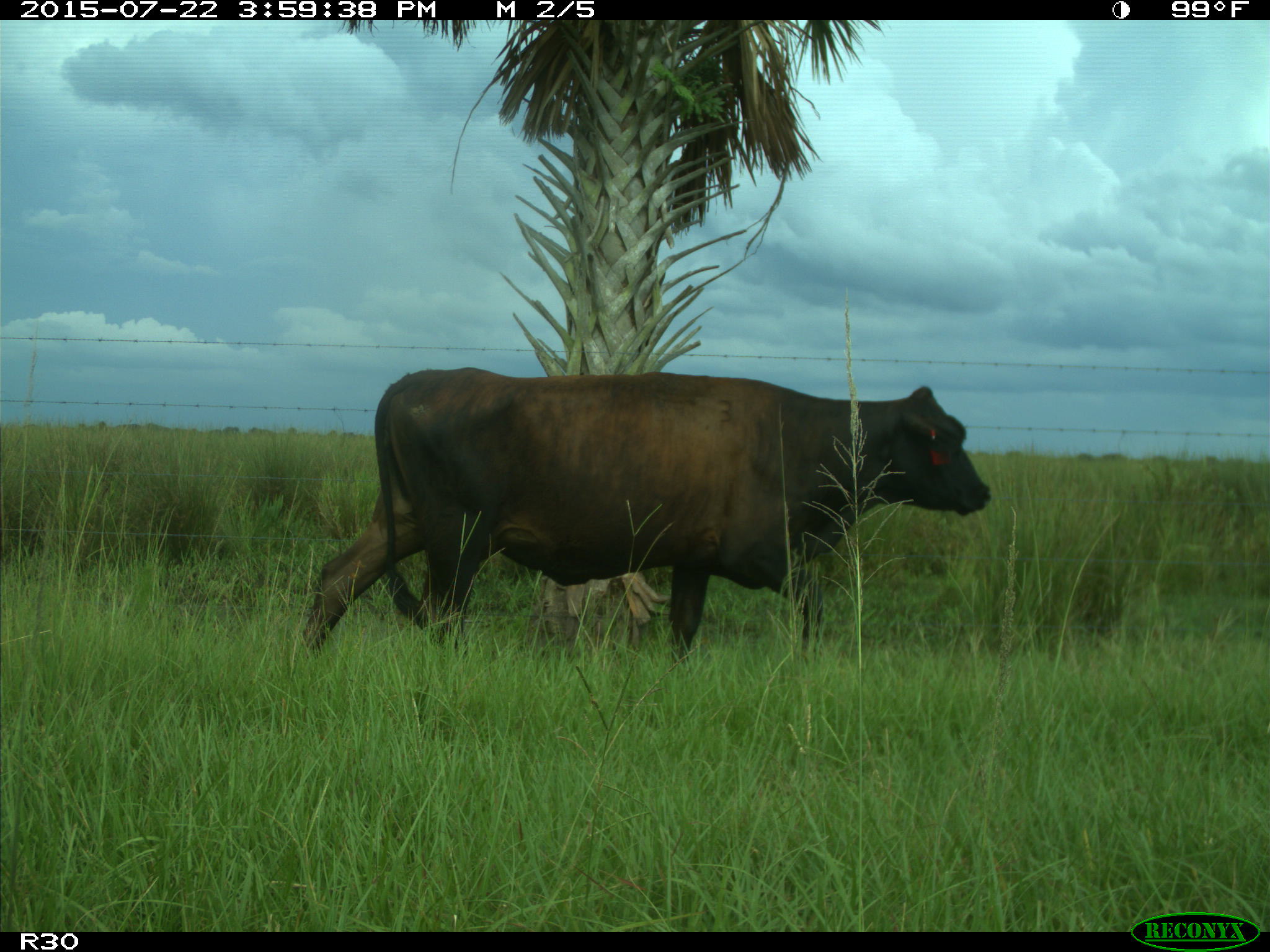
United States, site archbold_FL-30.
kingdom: Animalia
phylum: Chordata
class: Mammalia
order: Artiodactyla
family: Bovidae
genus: Bos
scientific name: Bos taurus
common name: domestic cow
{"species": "Bos taurus (domestic cow)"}